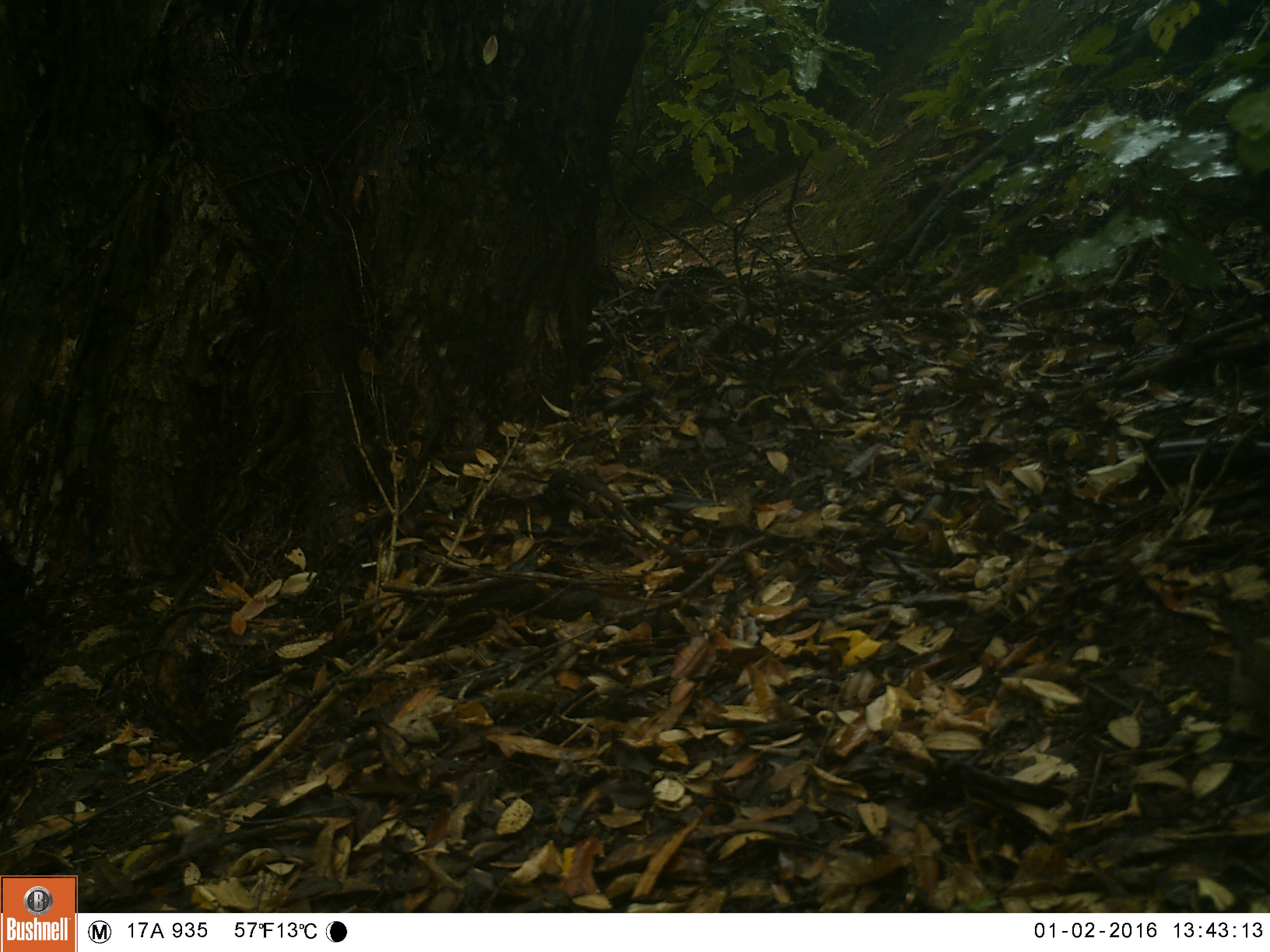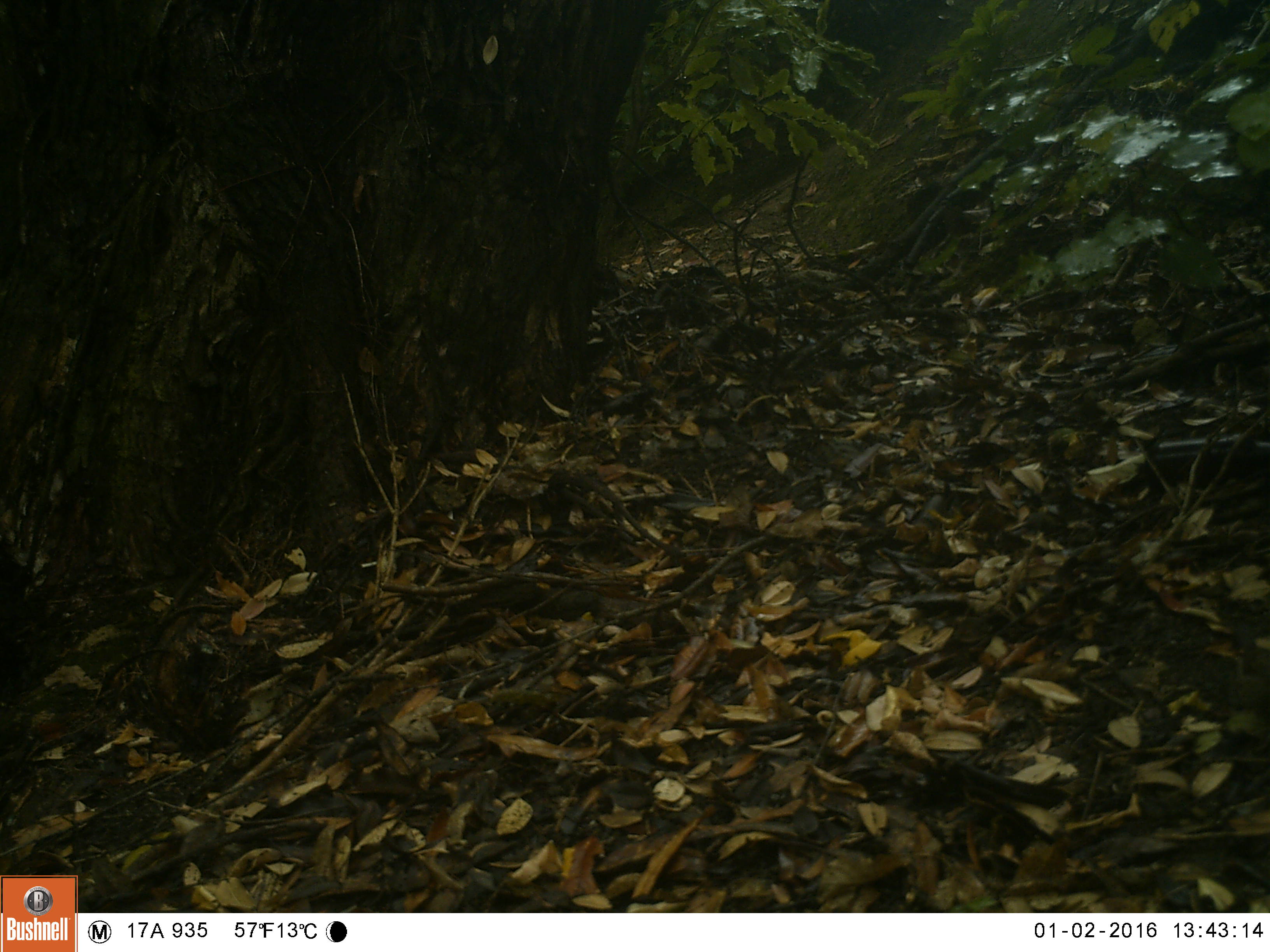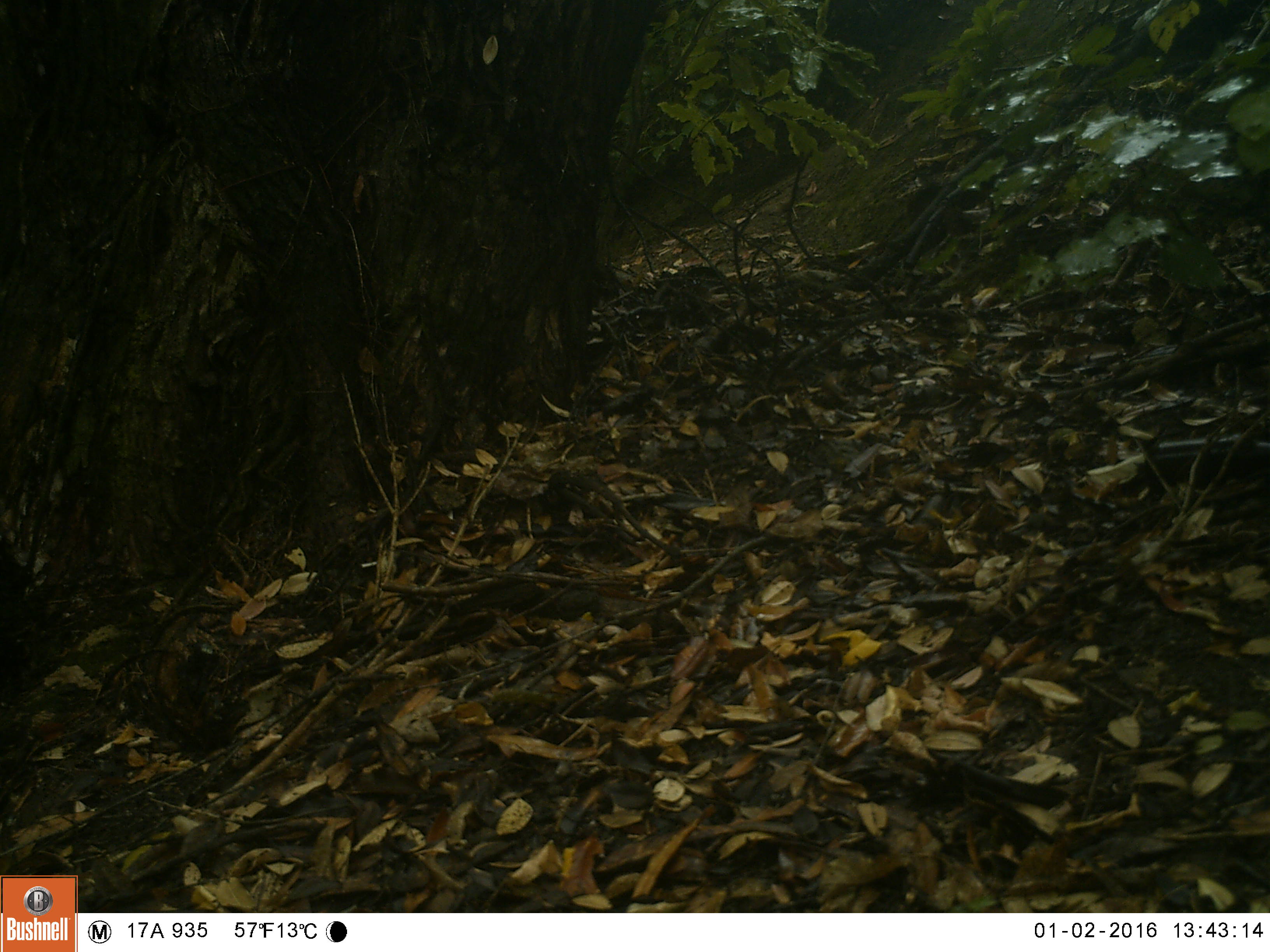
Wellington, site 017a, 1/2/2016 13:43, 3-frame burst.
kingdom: Animalia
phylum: Chordata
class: Aves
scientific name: Aves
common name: bird